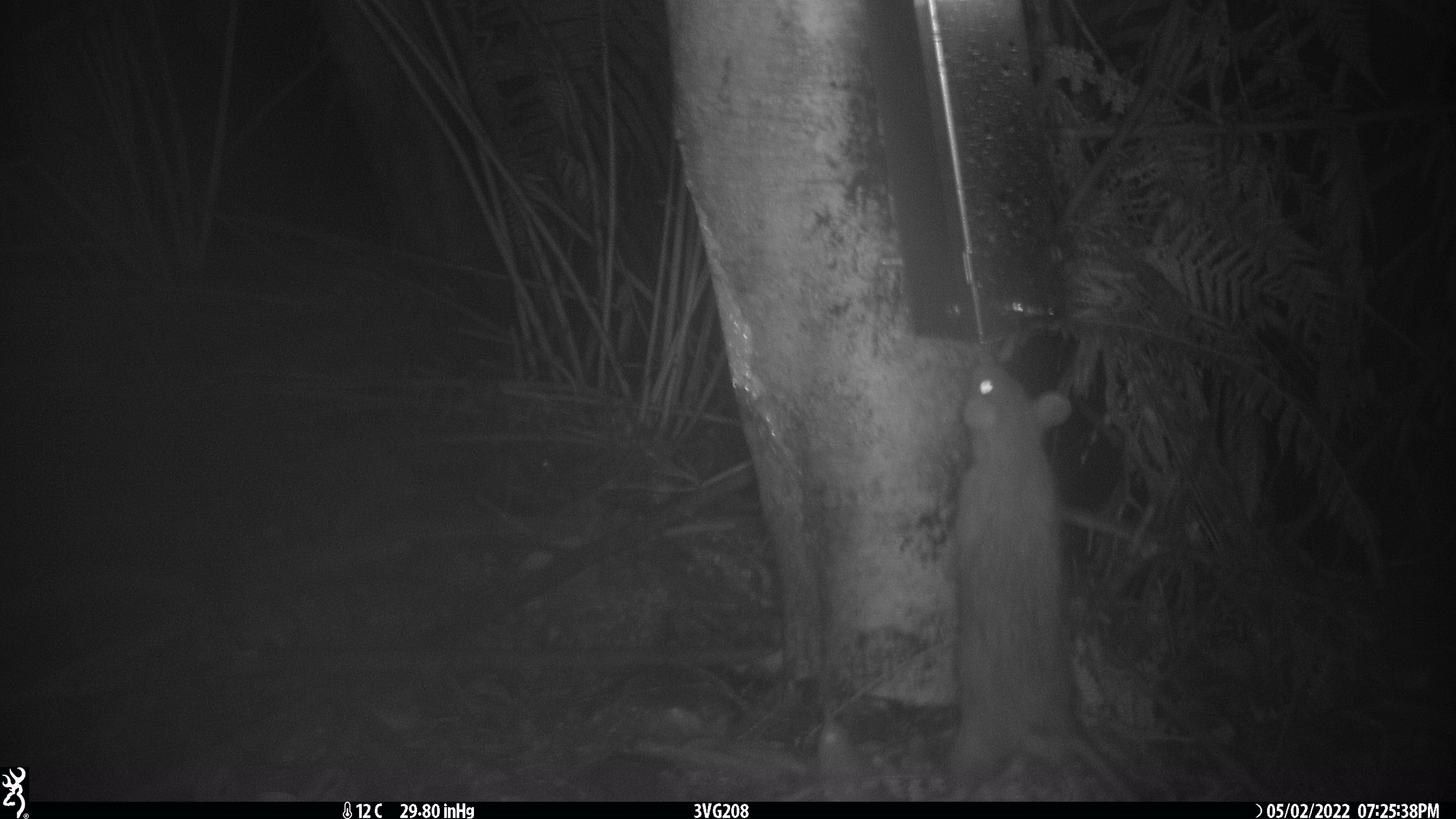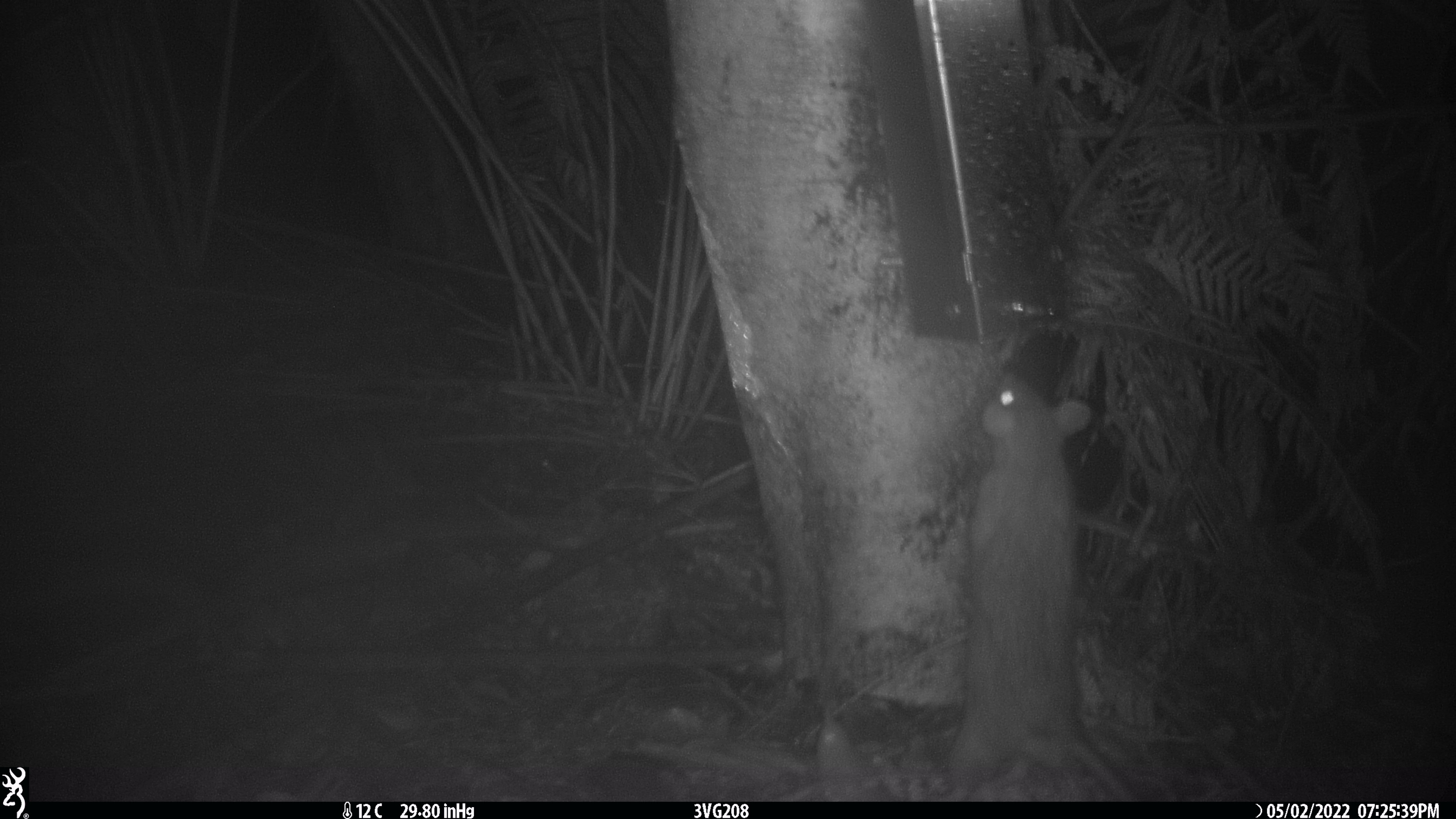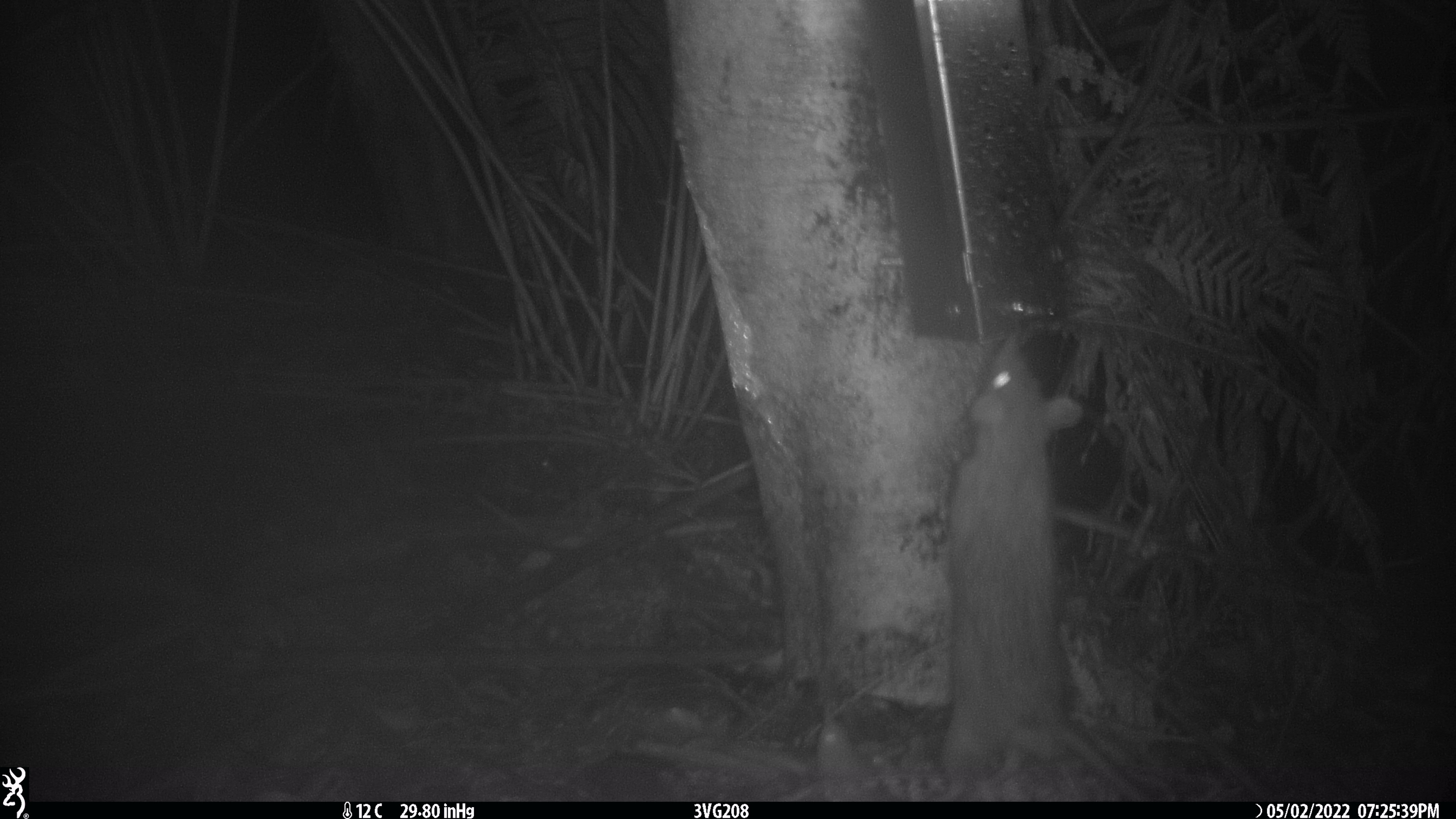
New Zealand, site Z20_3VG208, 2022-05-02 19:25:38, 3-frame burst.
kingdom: Animalia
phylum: Chordata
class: Mammalia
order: Rodentia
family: Muridae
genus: Rattus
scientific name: Rattus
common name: rat